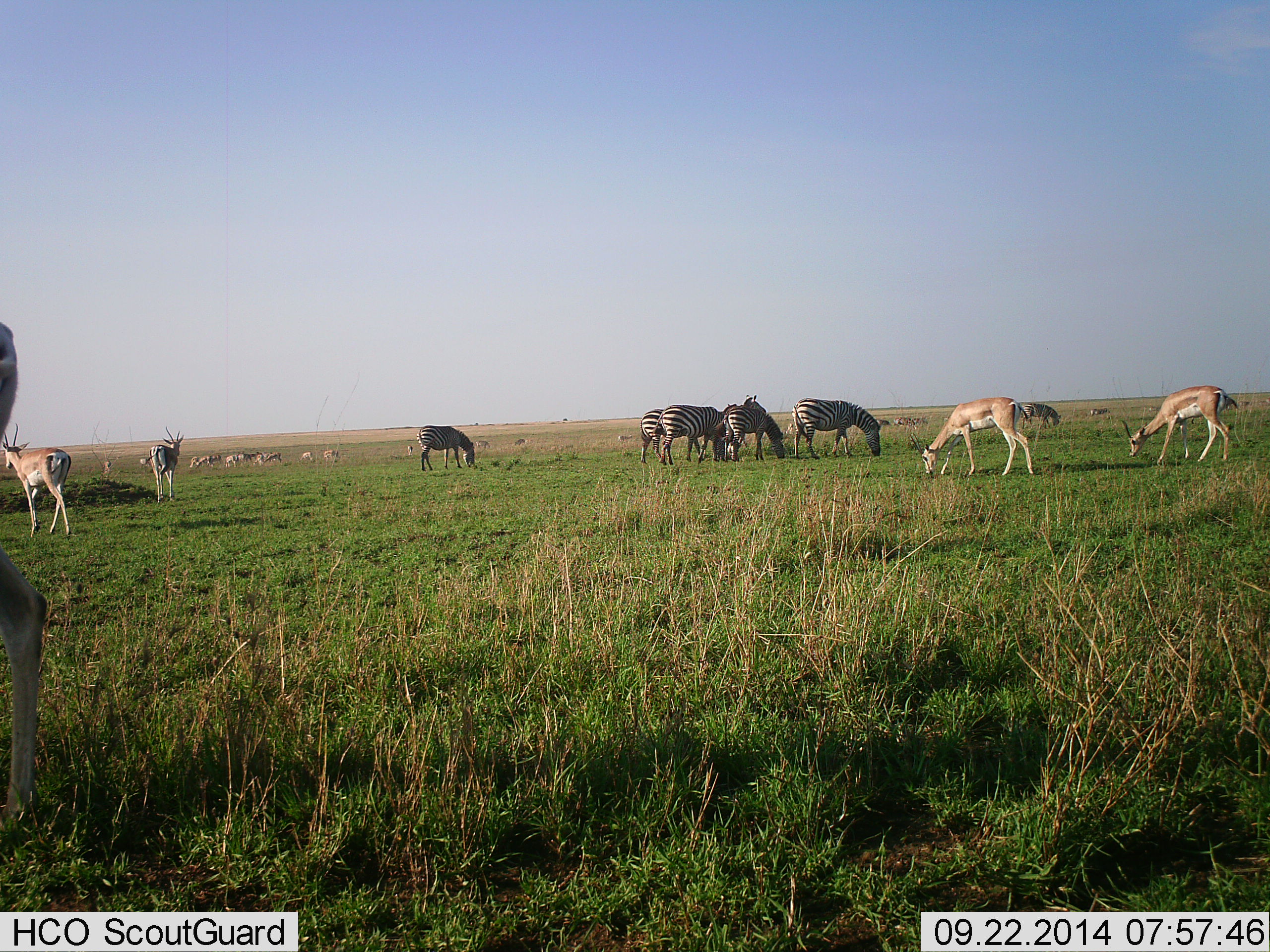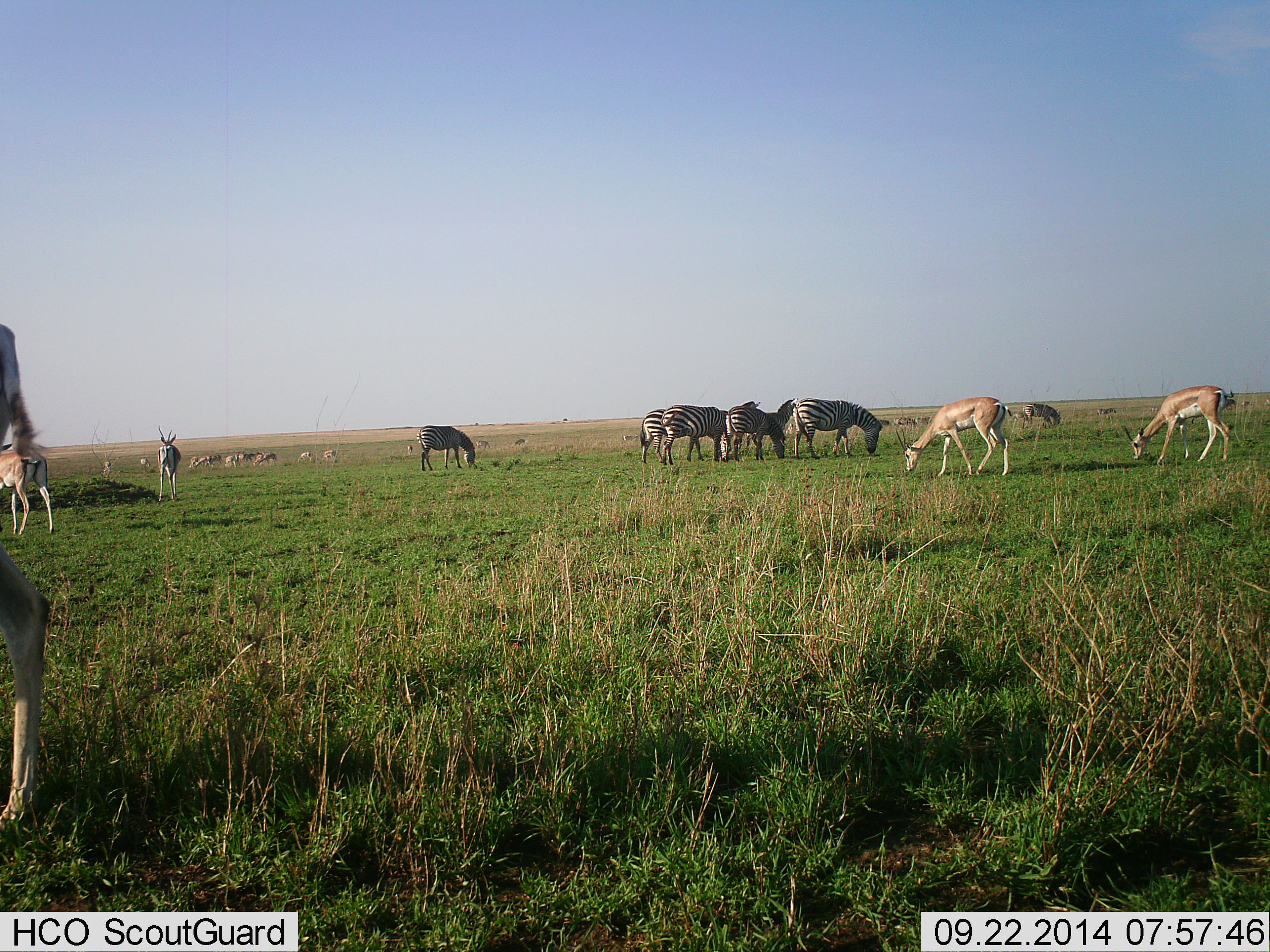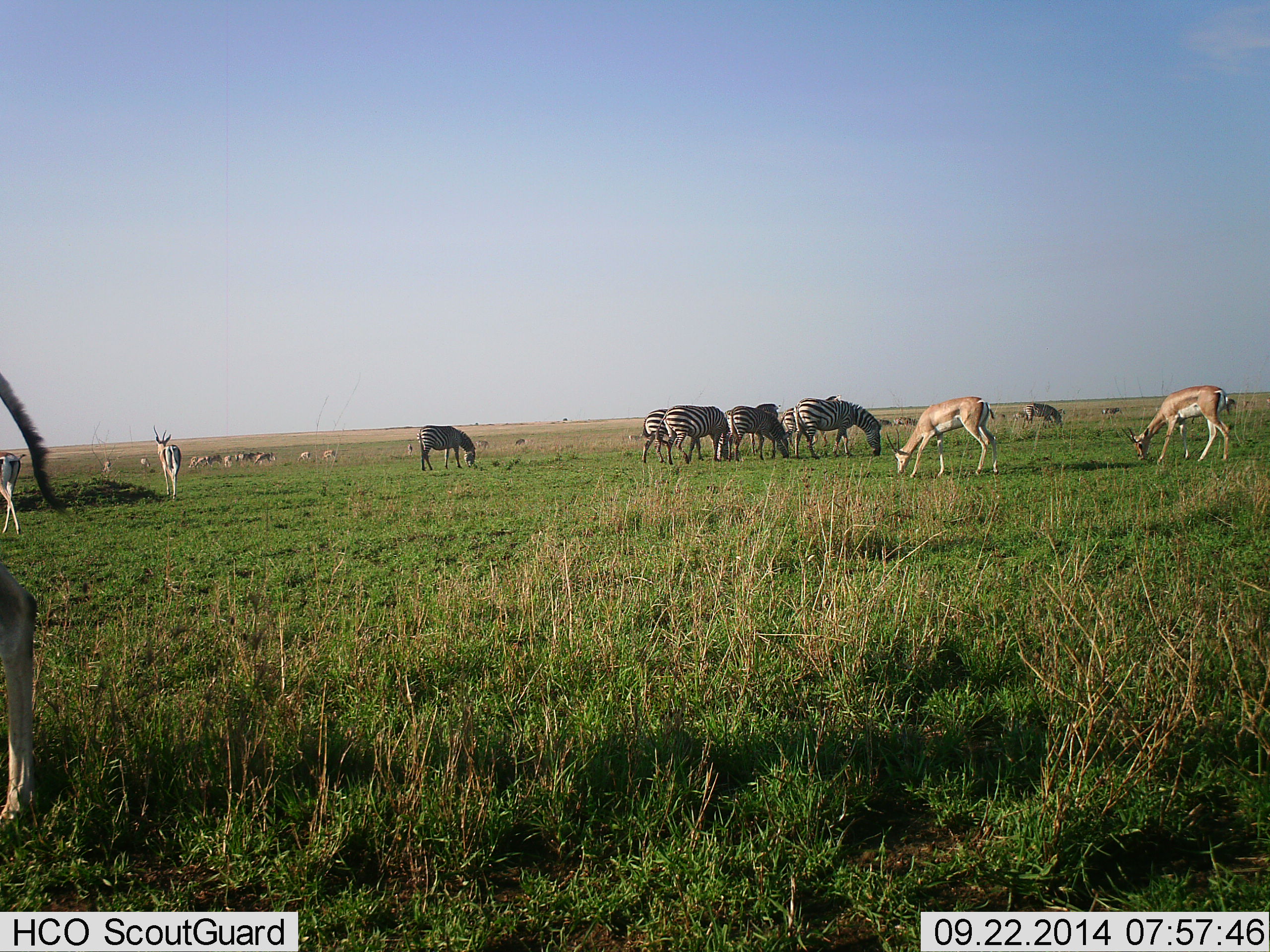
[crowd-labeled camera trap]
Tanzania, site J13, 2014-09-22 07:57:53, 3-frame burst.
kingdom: Animalia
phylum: Chordata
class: Mammalia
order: Artiodactyla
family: Bovidae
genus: Nanger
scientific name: Nanger granti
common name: grant's gazelle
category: gazellegrants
Gazellegrants (grant's gazelle) (Nanger granti), count 10. Behavior (volunteer vote fractions): standing 45%, resting 0%, moving 55%, interacting 0%. Young present (vote fraction): 0%. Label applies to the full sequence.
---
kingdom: Animalia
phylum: Chordata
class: Mammalia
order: Perissodactyla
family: Equidae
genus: Equus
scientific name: Equus quagga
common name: plains zebra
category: zebra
Zebra (plains zebra) (Equus quagga), count 6. Behavior (volunteer vote fractions): standing 36%, resting 0%, moving 9%, interacting 0%. Young present (vote fraction): 0%. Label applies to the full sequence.